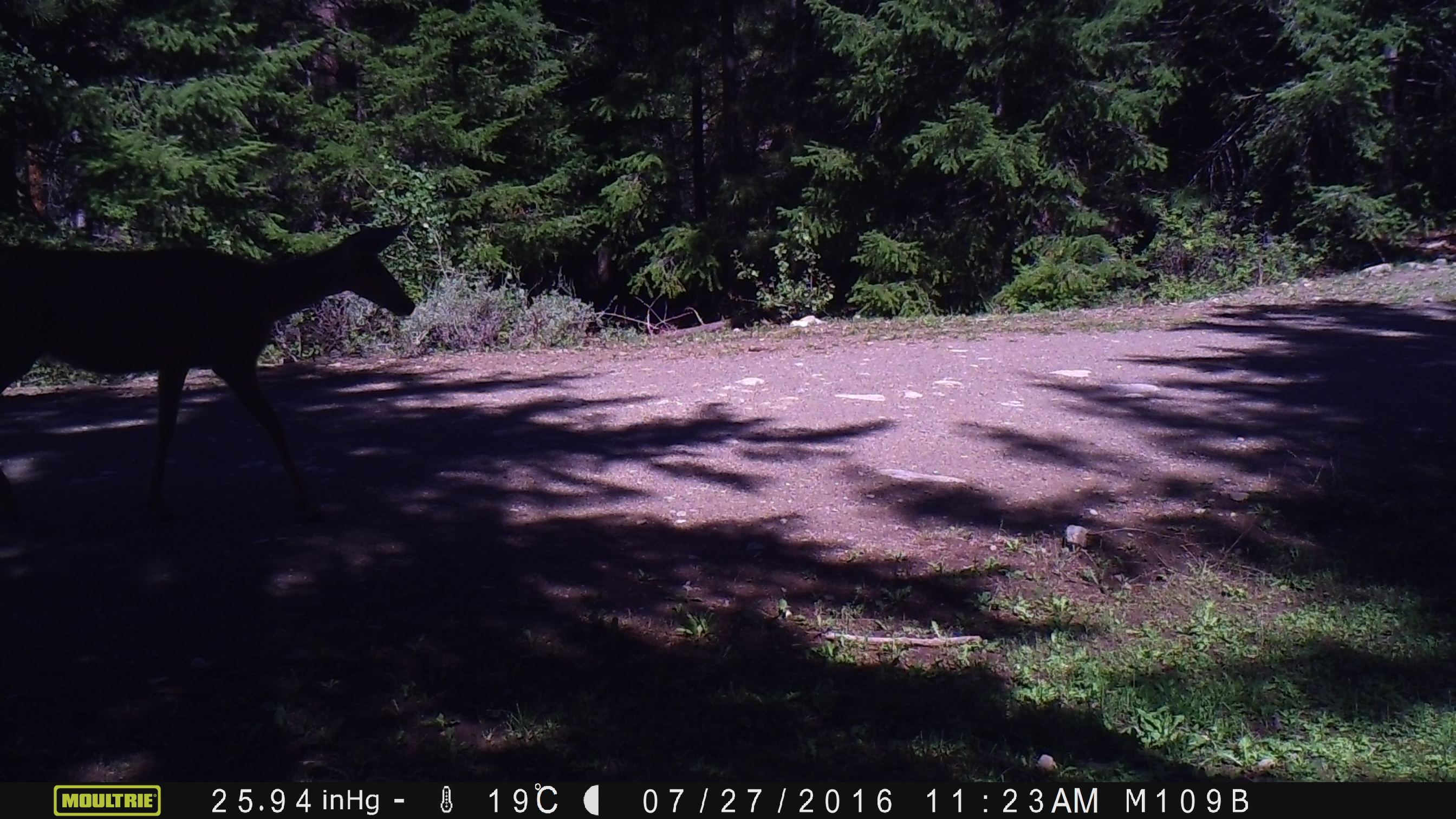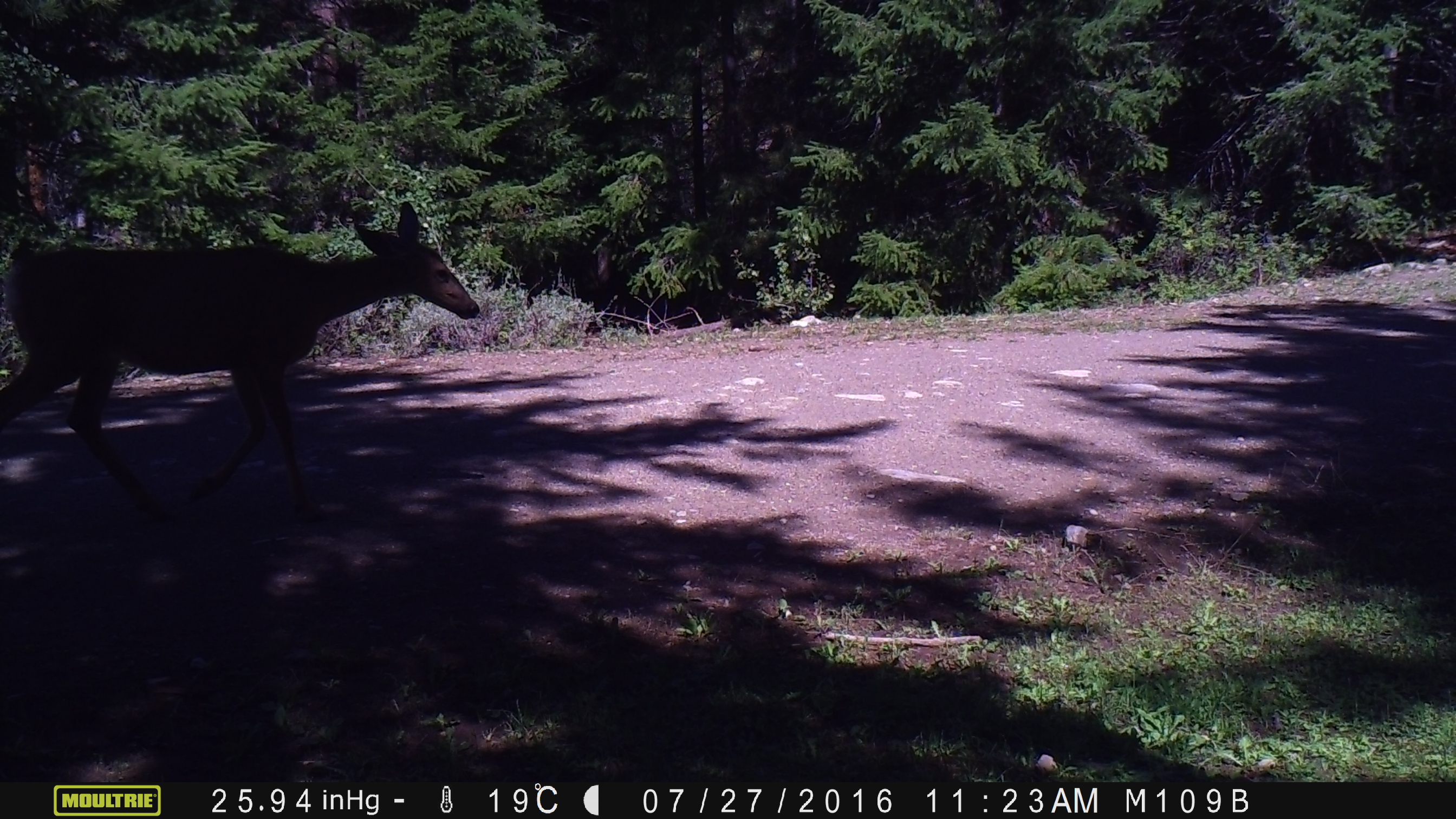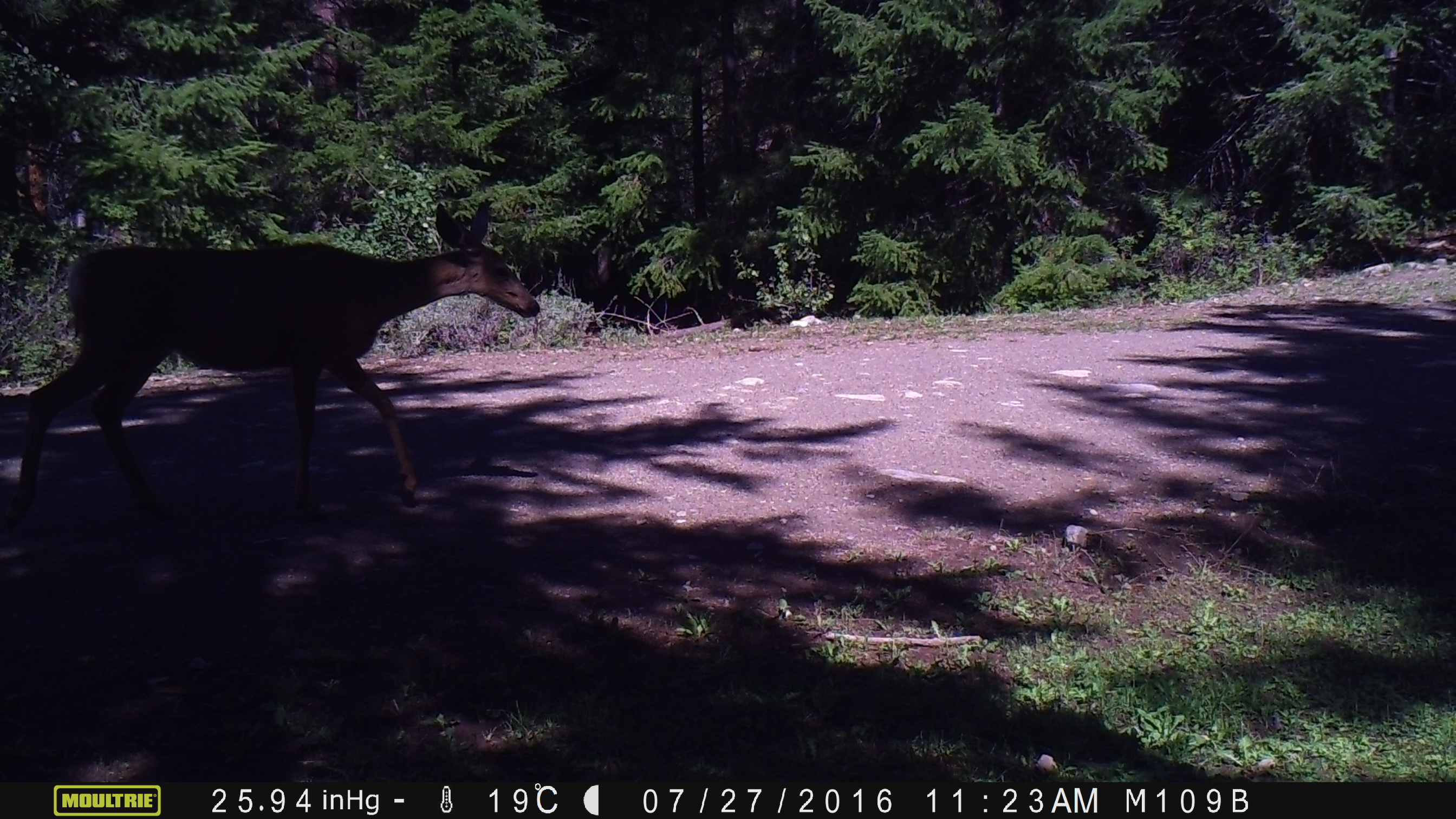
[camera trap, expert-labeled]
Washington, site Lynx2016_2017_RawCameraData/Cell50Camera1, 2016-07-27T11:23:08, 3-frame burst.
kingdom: Animalia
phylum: Chordata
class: Mammalia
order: Artiodactyla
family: Cervidae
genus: Odocoileus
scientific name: Odocoileus hemionus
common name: mule deer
Odocoileus hemionus (mule deer). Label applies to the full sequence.